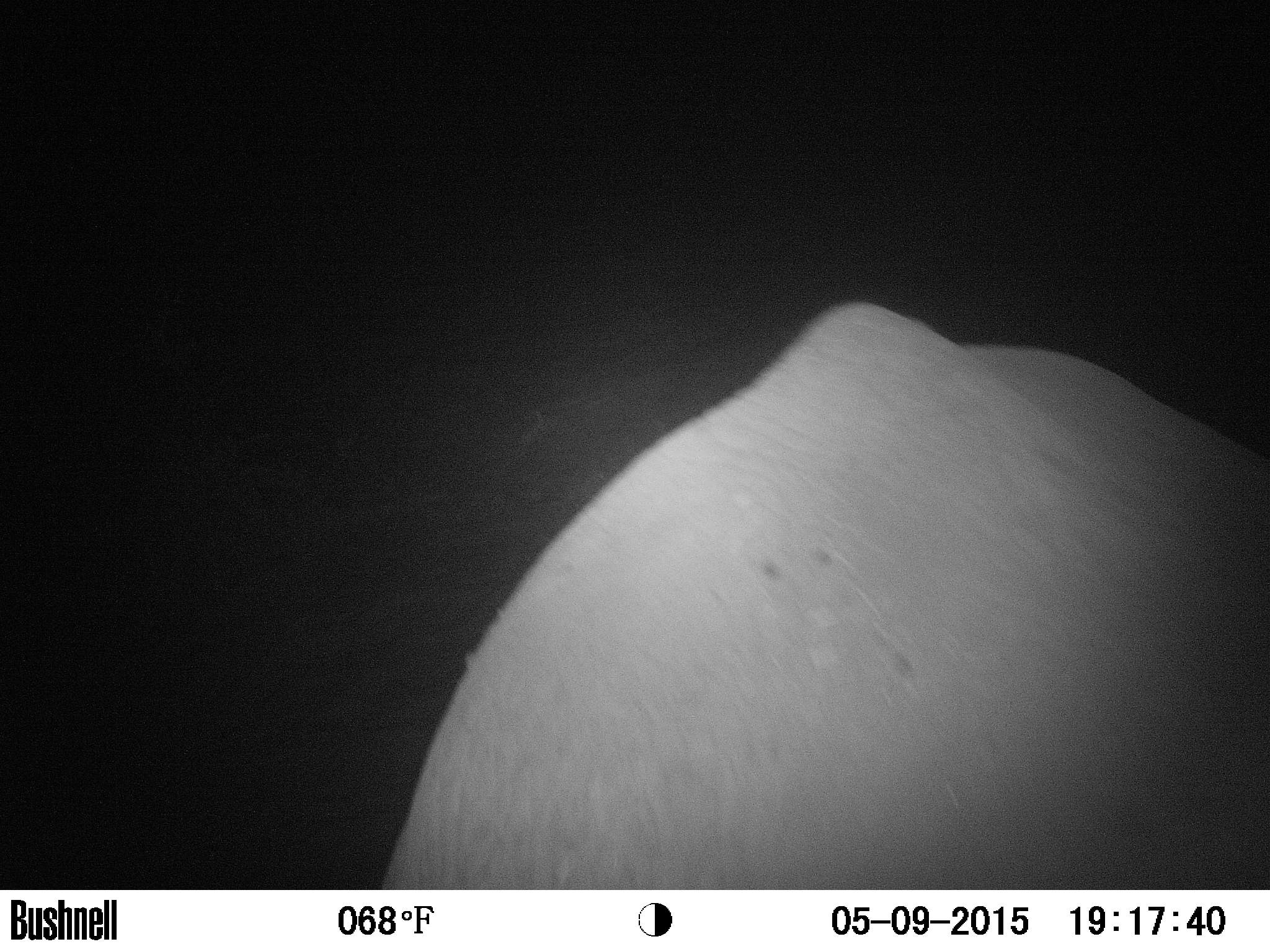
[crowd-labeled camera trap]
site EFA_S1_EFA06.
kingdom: Animalia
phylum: Chordata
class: Mammalia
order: Proboscidea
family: Elephantidae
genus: Loxodonta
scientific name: Loxodonta africana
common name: african bush elephant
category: elephant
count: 1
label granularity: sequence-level